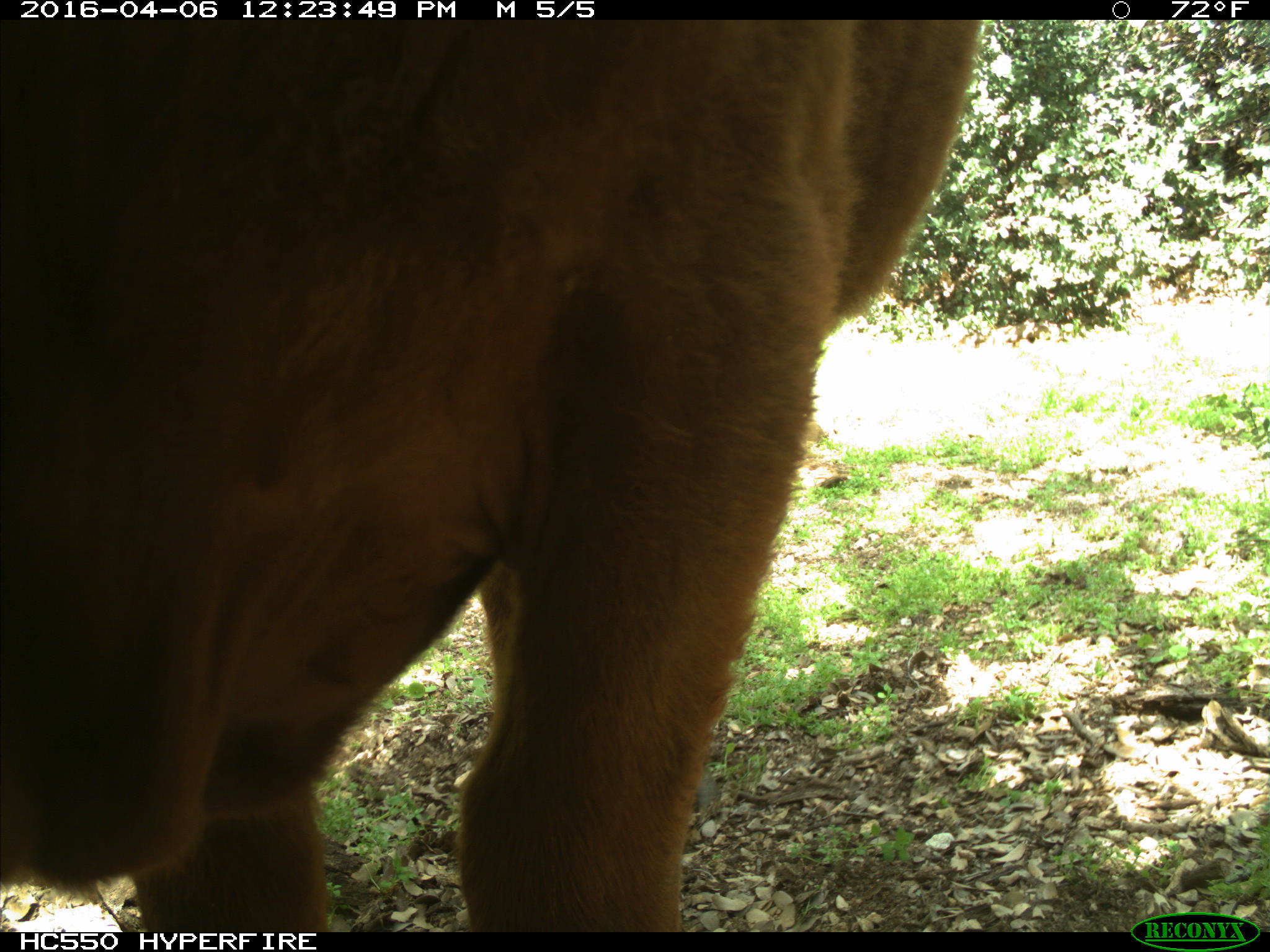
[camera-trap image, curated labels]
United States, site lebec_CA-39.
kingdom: Animalia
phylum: Chordata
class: Mammalia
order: Artiodactyla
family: Bovidae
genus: Bos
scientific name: Bos taurus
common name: domestic cow